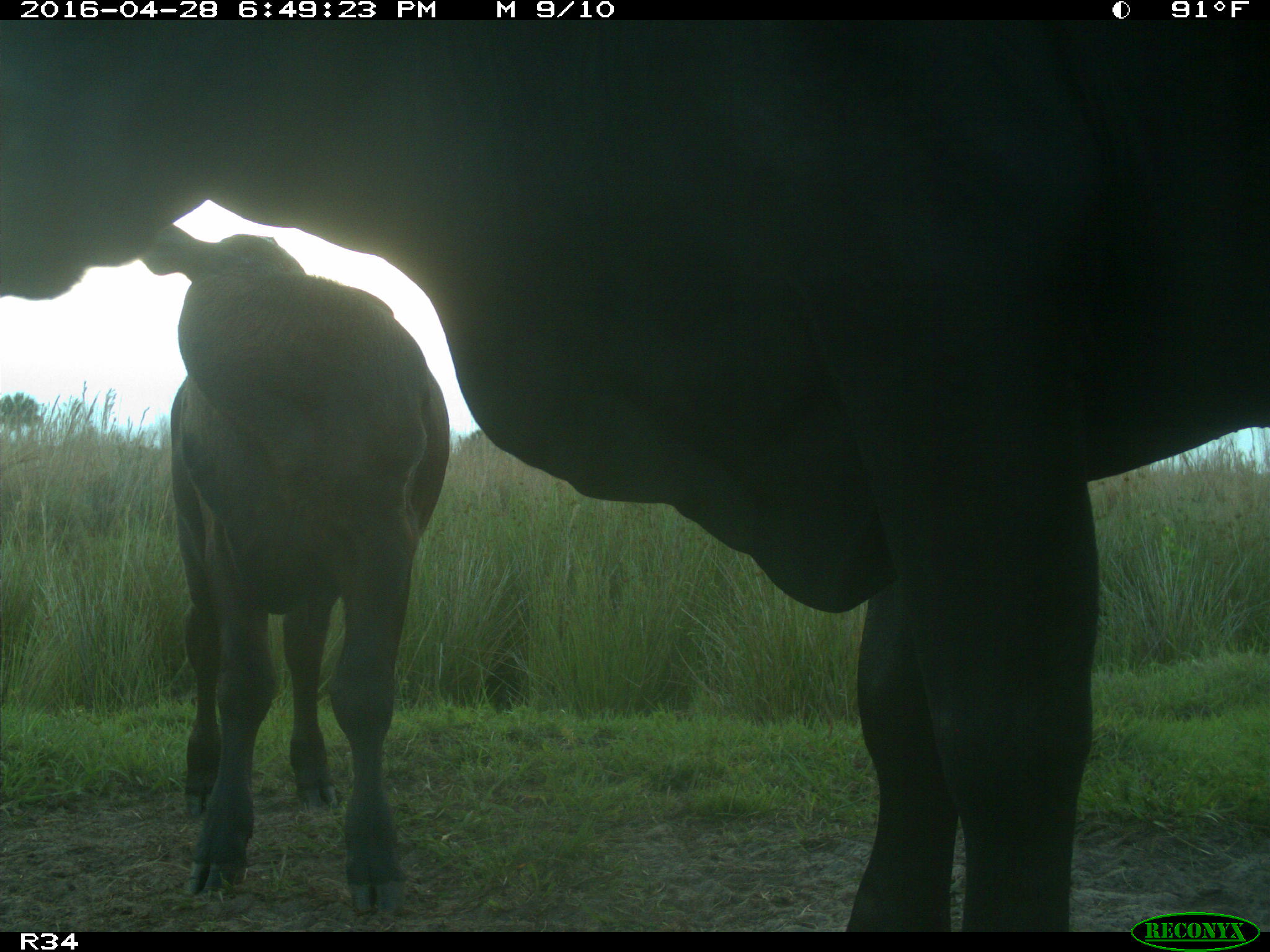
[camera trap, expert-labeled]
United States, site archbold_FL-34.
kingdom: Animalia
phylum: Chordata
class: Mammalia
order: Artiodactyla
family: Bovidae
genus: Bos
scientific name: Bos taurus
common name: domestic cow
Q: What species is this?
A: Bos taurus (domestic cow).